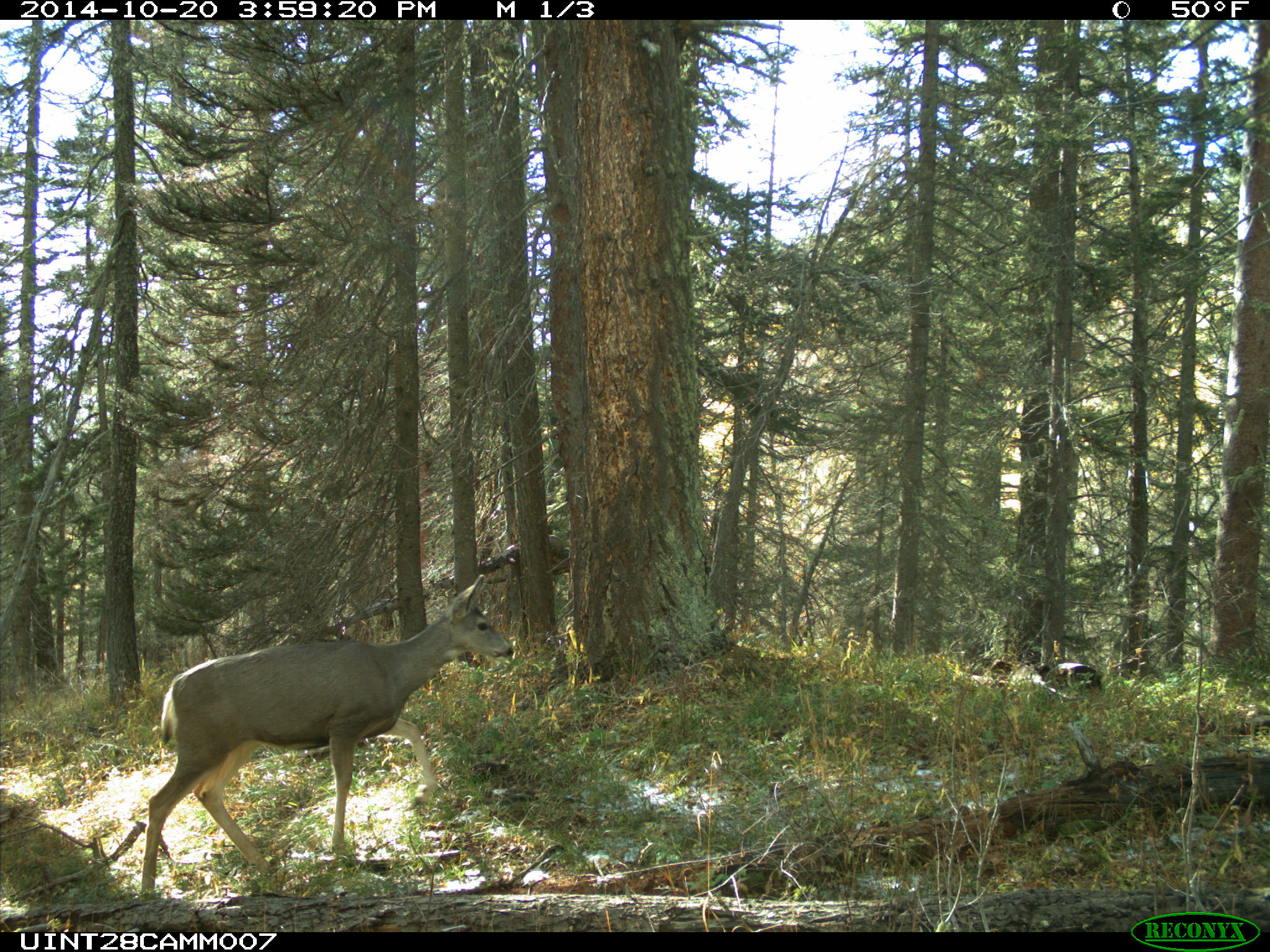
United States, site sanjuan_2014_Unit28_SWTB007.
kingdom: Animalia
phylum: Chordata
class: Mammalia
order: Artiodactyla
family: Cervidae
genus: Odocoileus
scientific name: Odocoileus hemionus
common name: mule deer